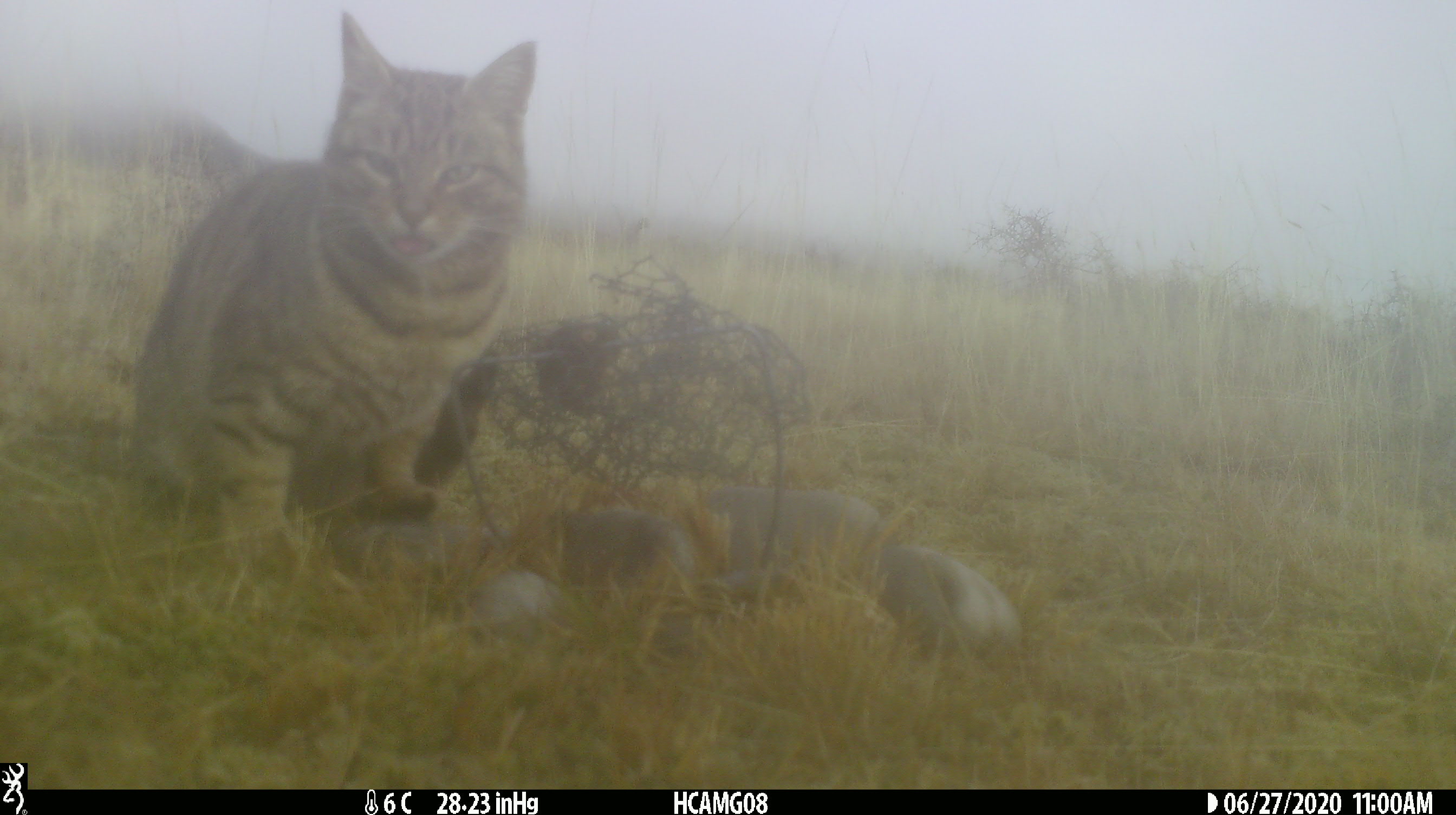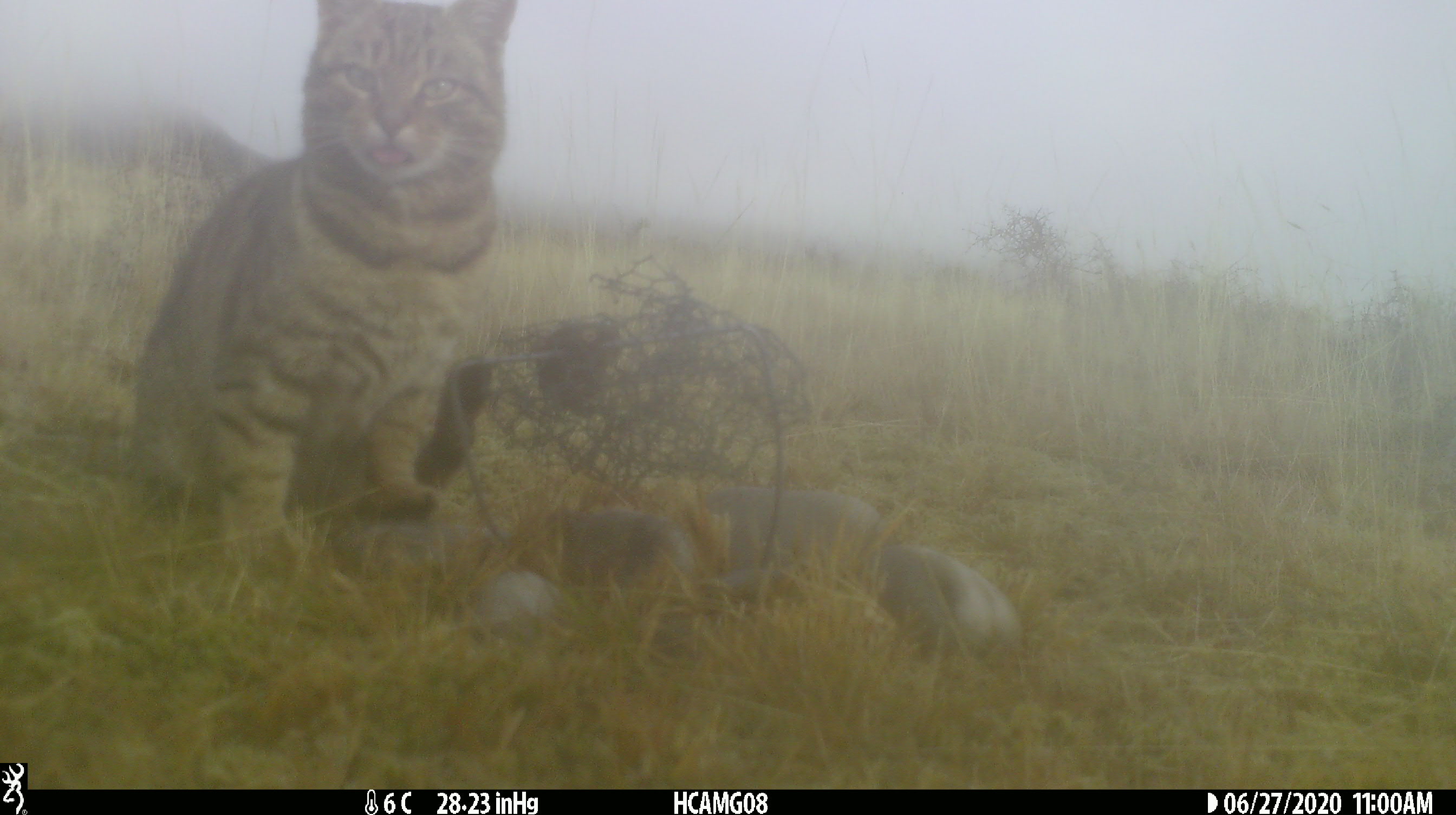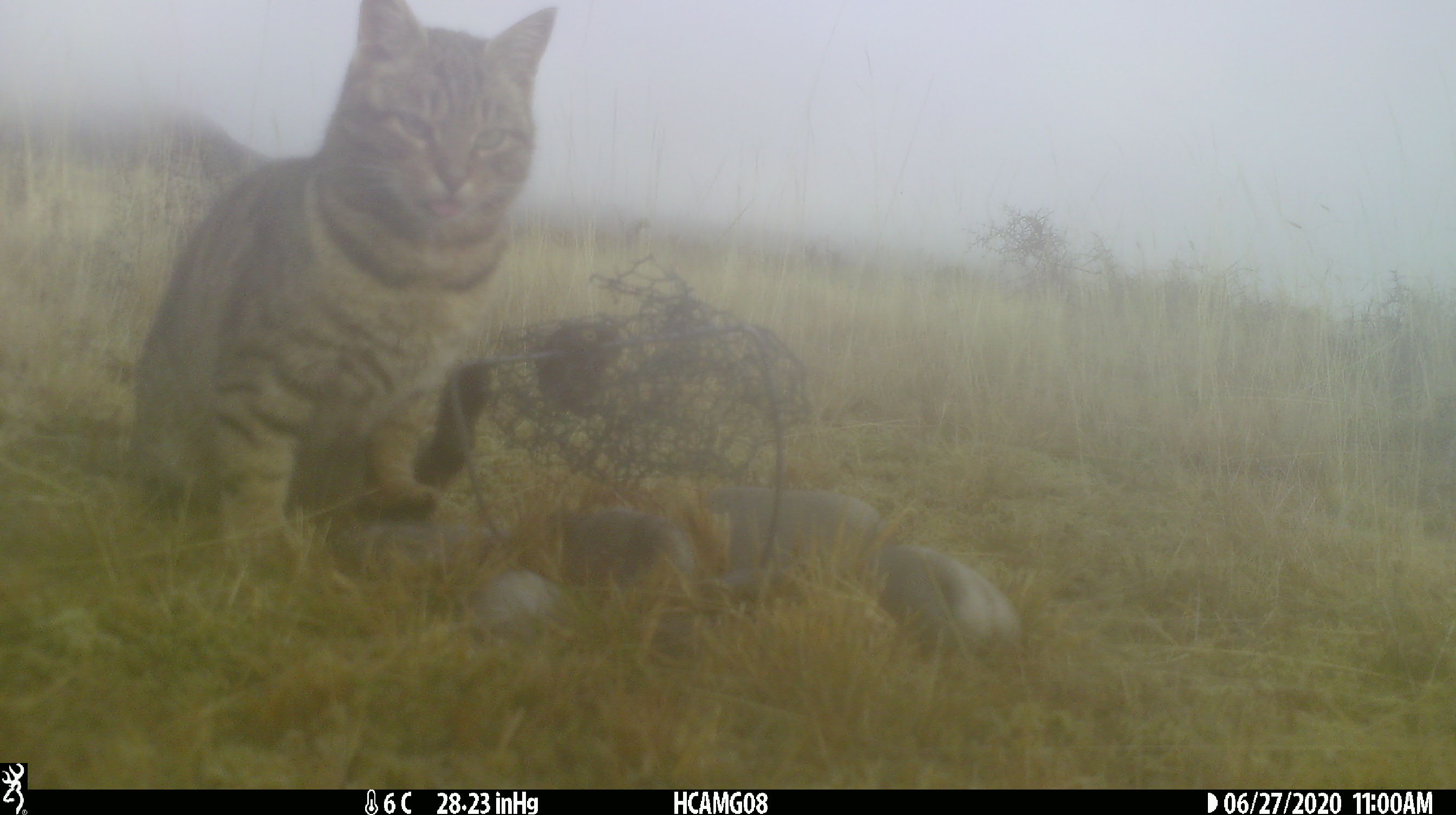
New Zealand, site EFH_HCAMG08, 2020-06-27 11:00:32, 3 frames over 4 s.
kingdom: Animalia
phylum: Chordata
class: Mammalia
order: Carnivora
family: Felidae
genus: Felis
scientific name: Felis catus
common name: domestic cat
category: cat